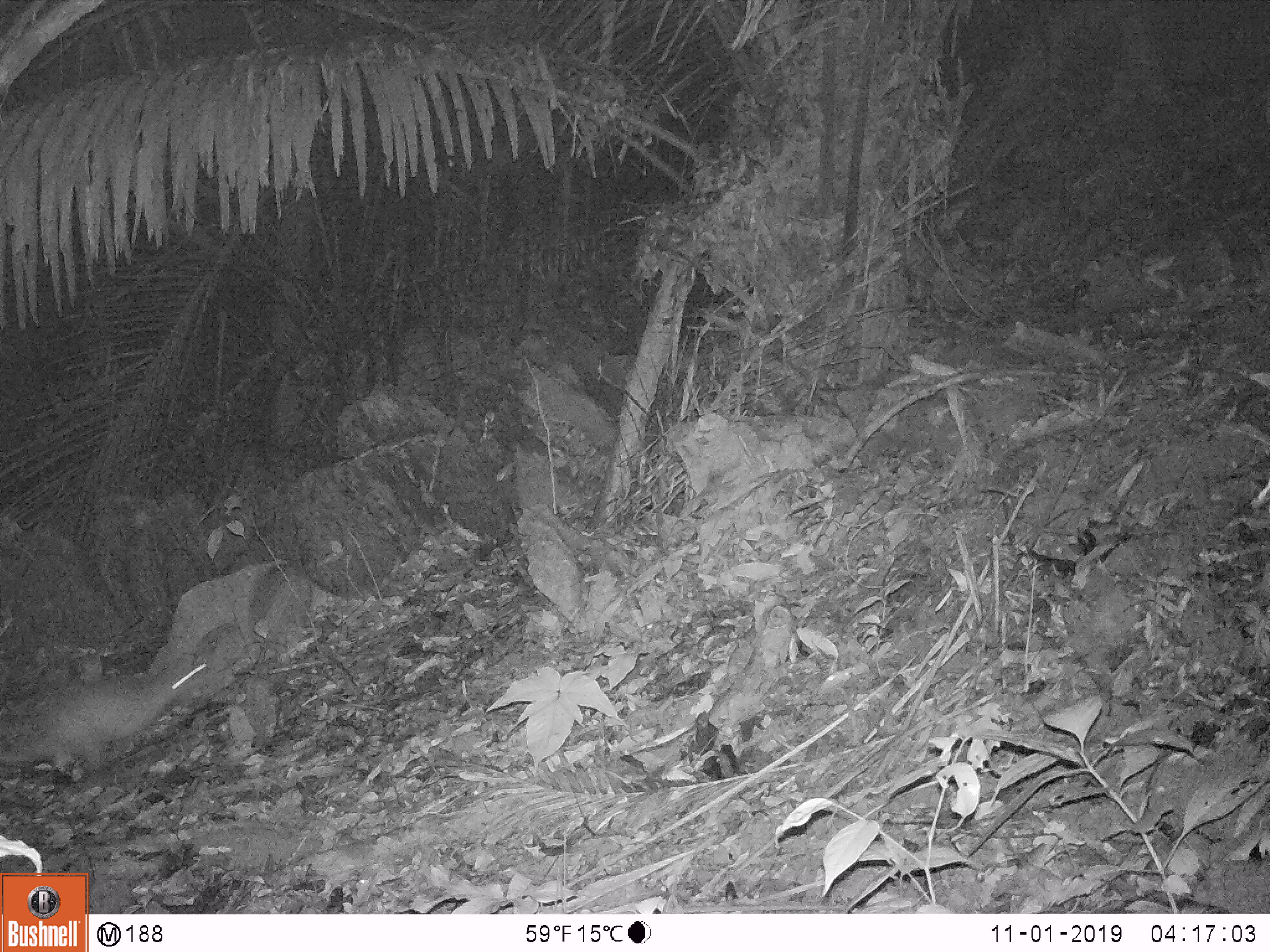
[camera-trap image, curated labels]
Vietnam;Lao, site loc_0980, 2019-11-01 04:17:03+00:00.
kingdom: Animalia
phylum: Chordata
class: Mammalia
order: Rodentia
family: Hystricidae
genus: Atherurus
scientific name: Atherurus macrourus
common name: asiatic brush-tailed porcupine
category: asiatic brush tailed porcupine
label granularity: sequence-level